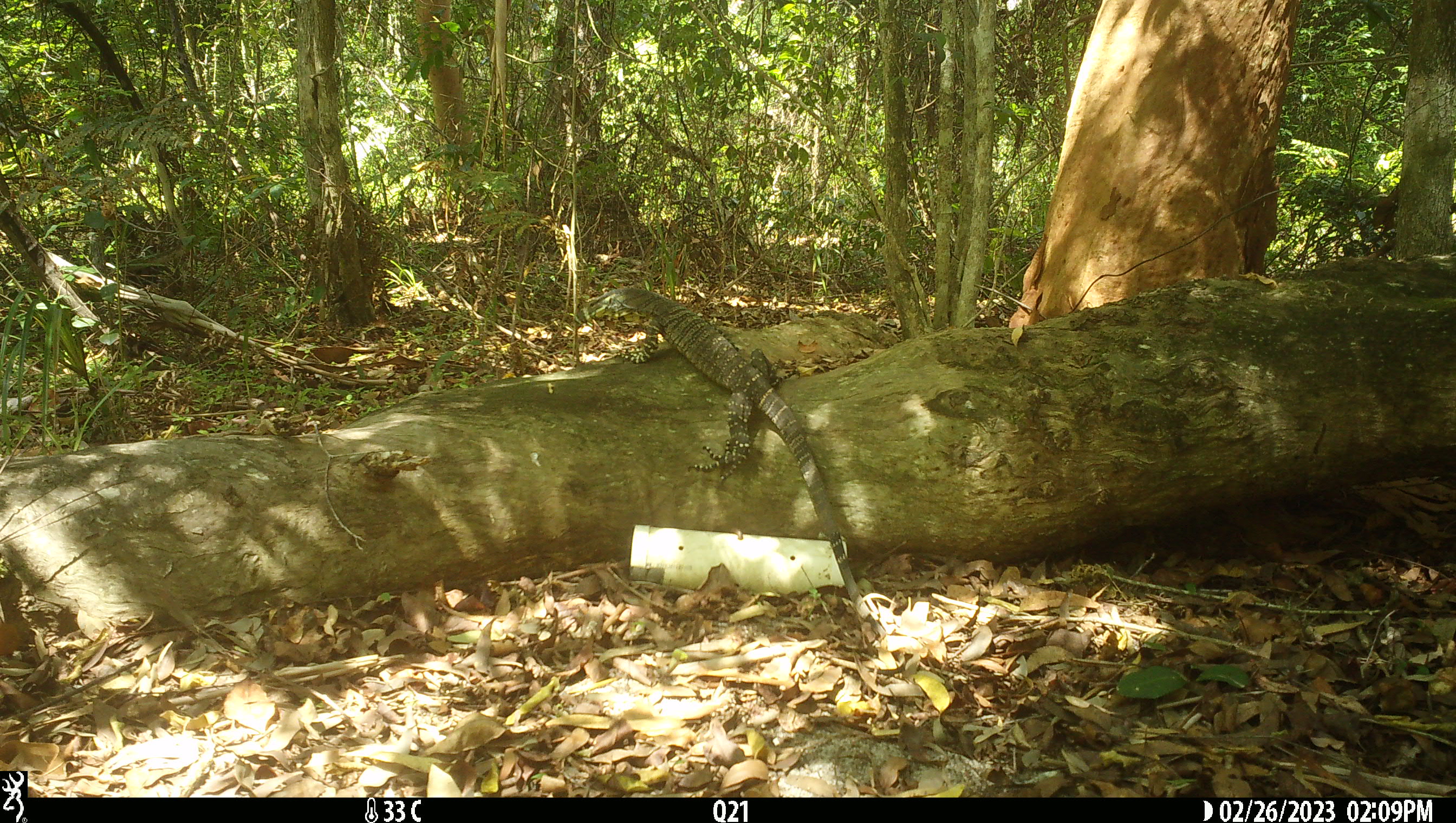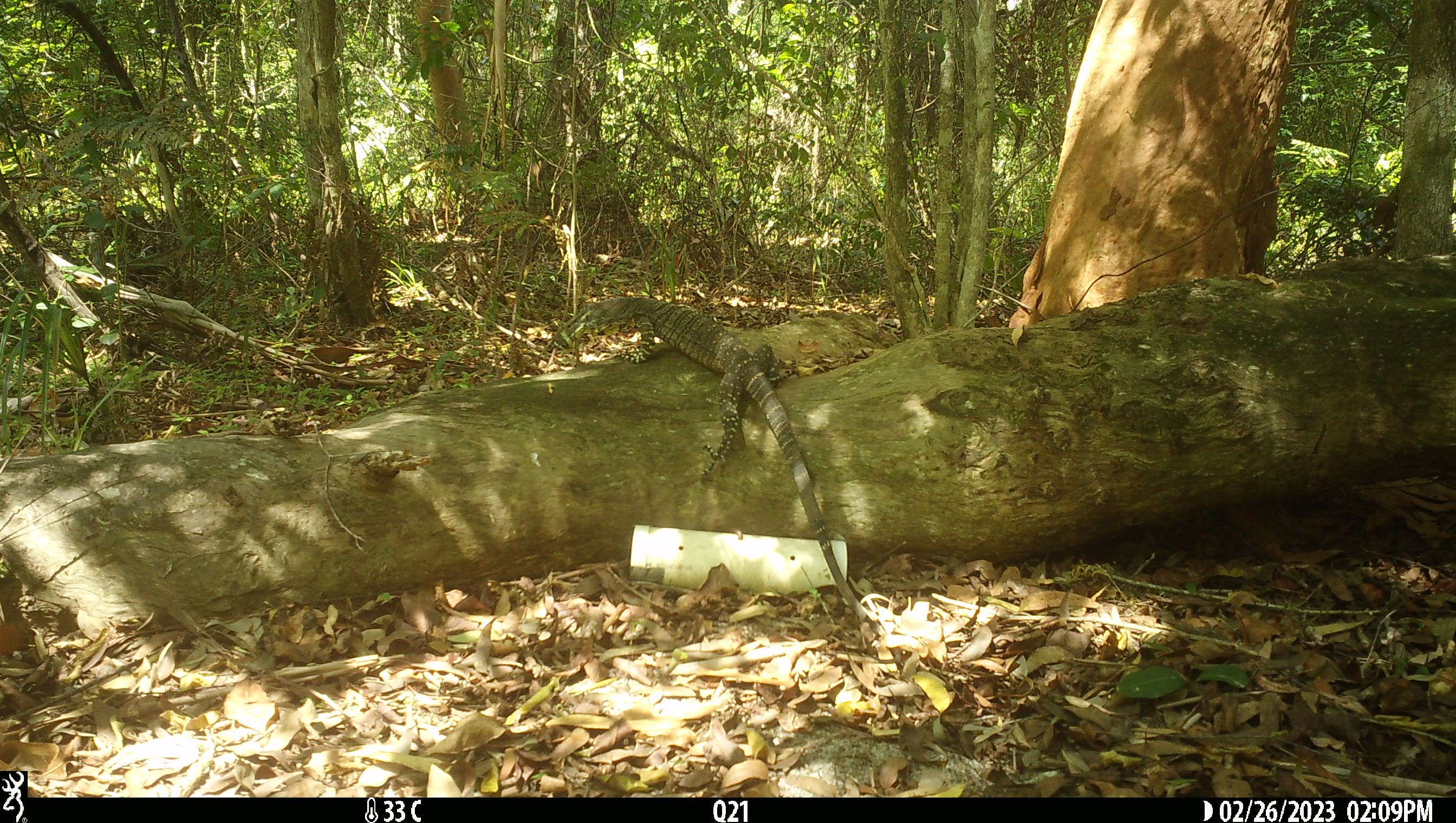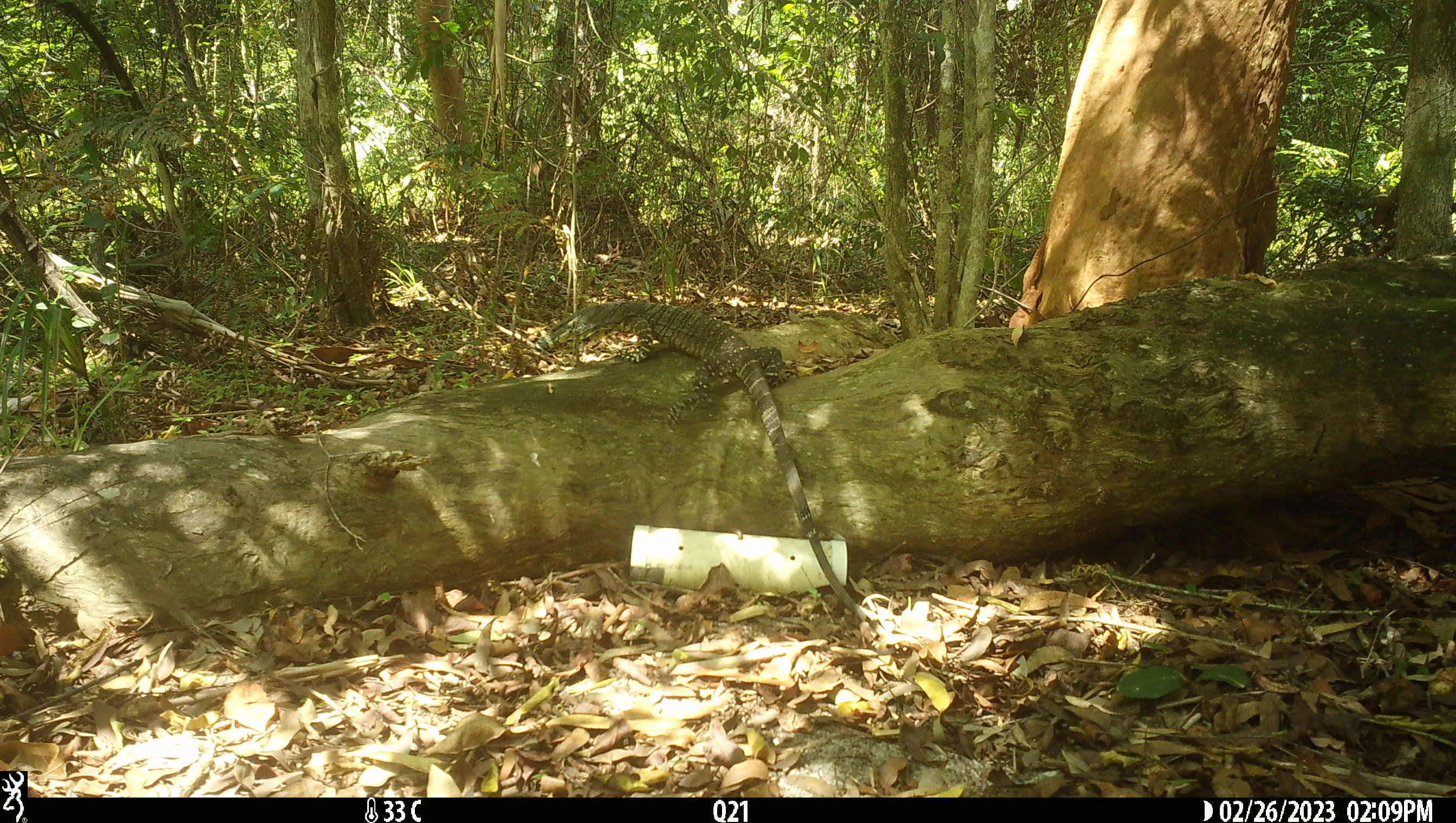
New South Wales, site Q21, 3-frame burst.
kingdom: Animalia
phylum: Chordata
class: Reptilia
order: Squamata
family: Varanidae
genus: Varanus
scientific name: Varanus varius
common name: lace monitor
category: goanna